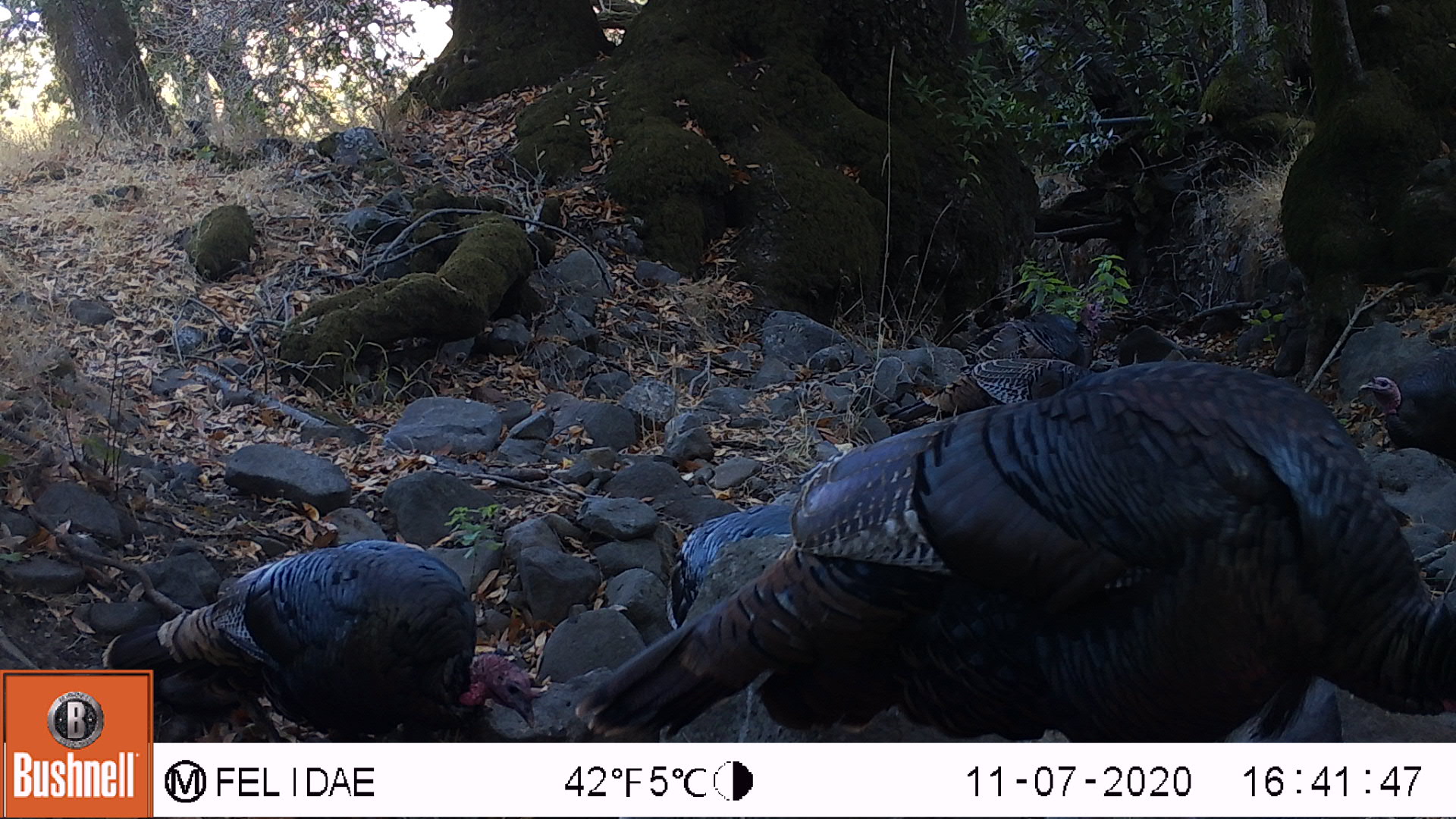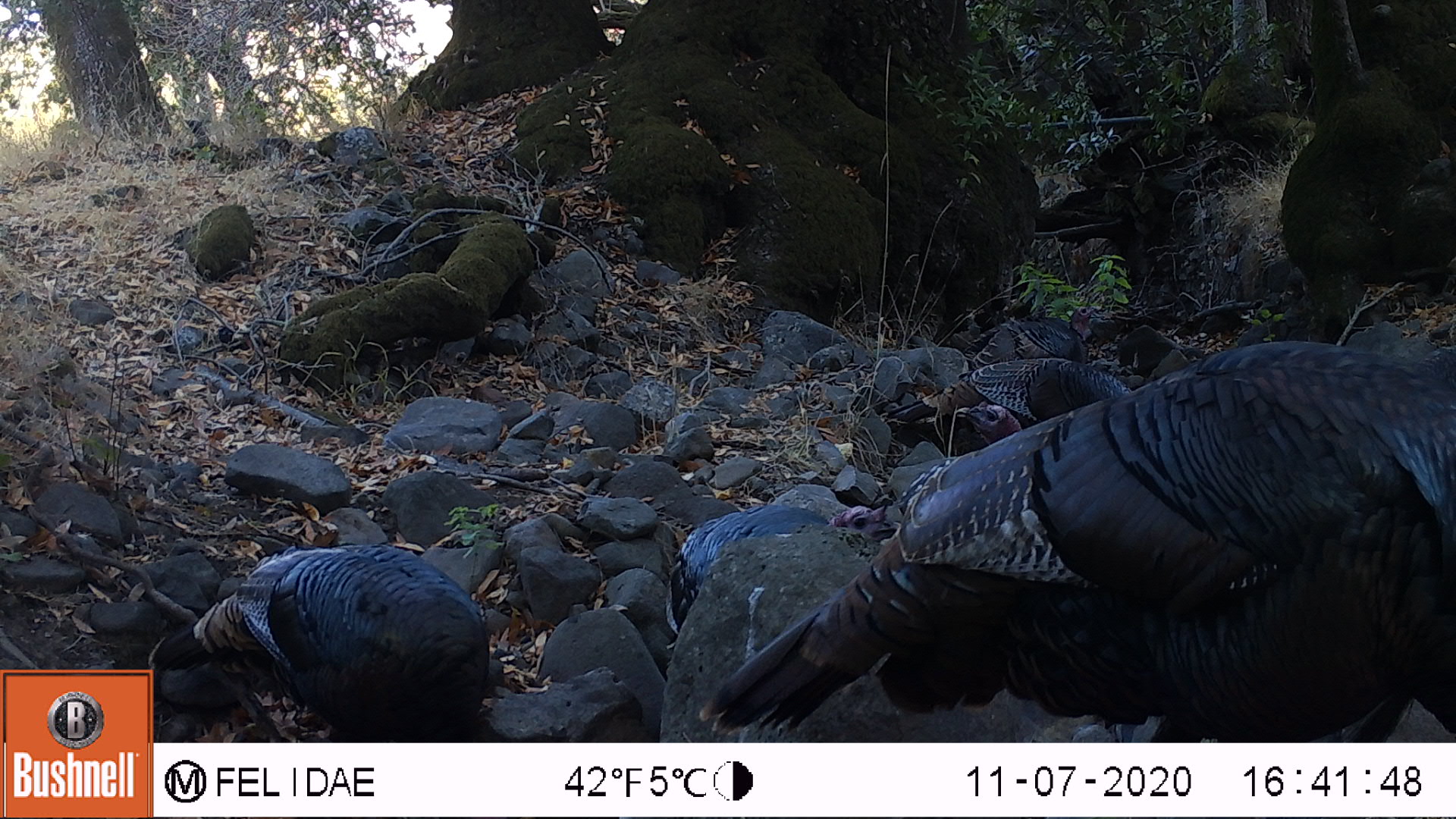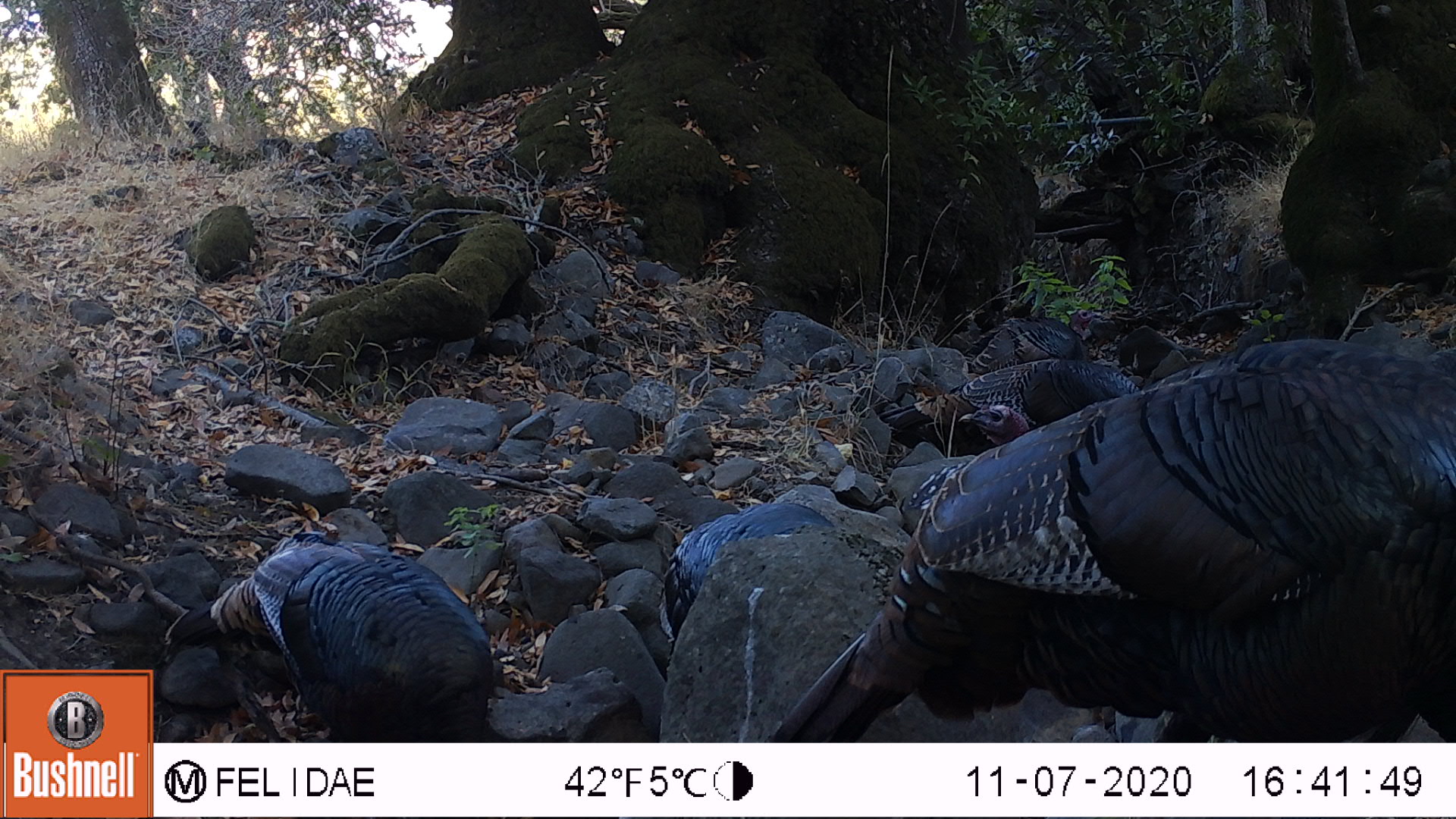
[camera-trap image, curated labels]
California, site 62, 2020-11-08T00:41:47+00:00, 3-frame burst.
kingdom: Animalia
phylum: Chordata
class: Aves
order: Galliformes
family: Phasianidae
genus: Meleagris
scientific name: Meleagris gallopavo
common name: turkey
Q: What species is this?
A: Turkey (Meleagris gallopavo).